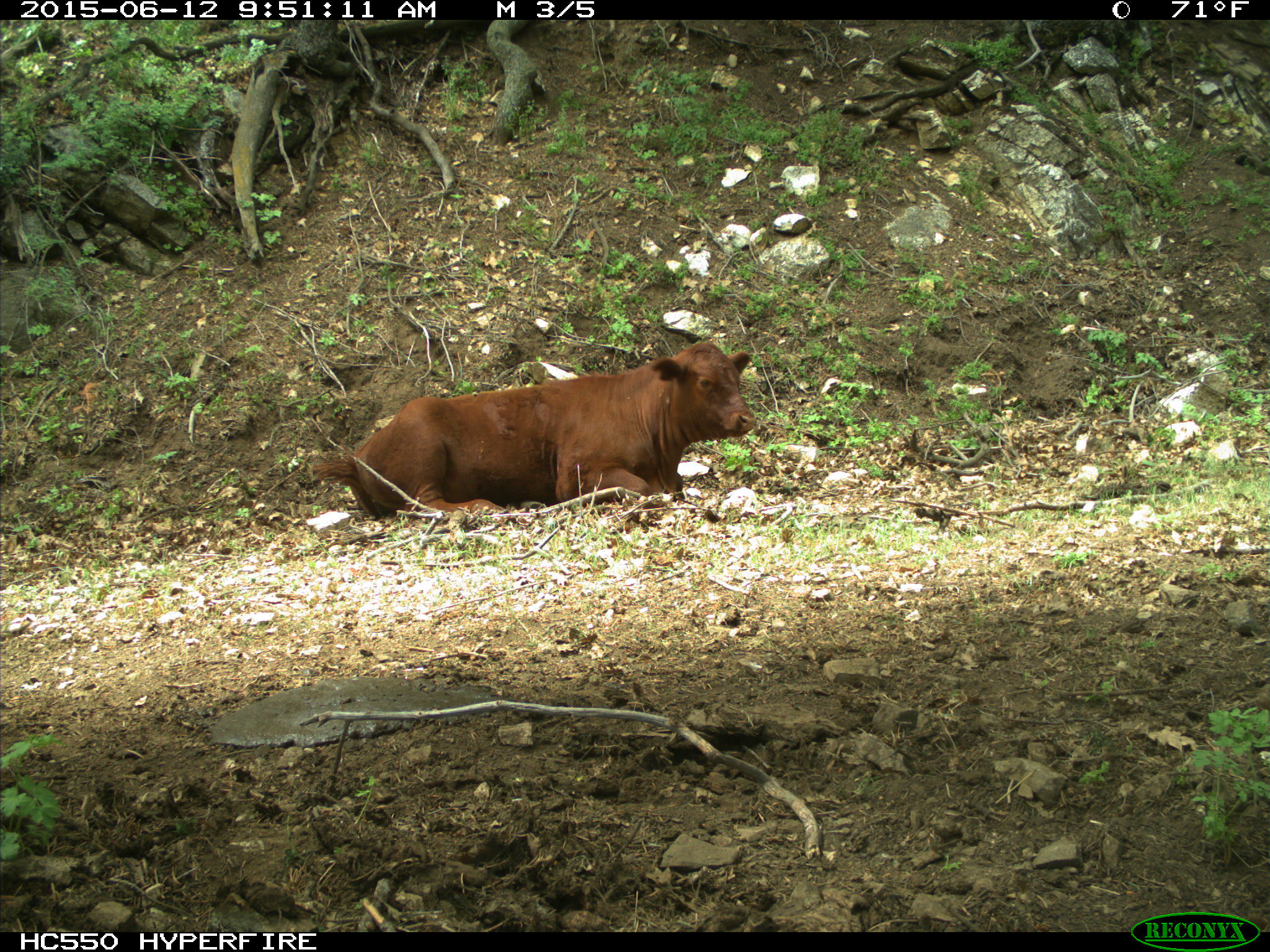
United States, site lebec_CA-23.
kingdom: Animalia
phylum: Chordata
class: Mammalia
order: Artiodactyla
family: Bovidae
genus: Bos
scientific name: Bos taurus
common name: domestic cow